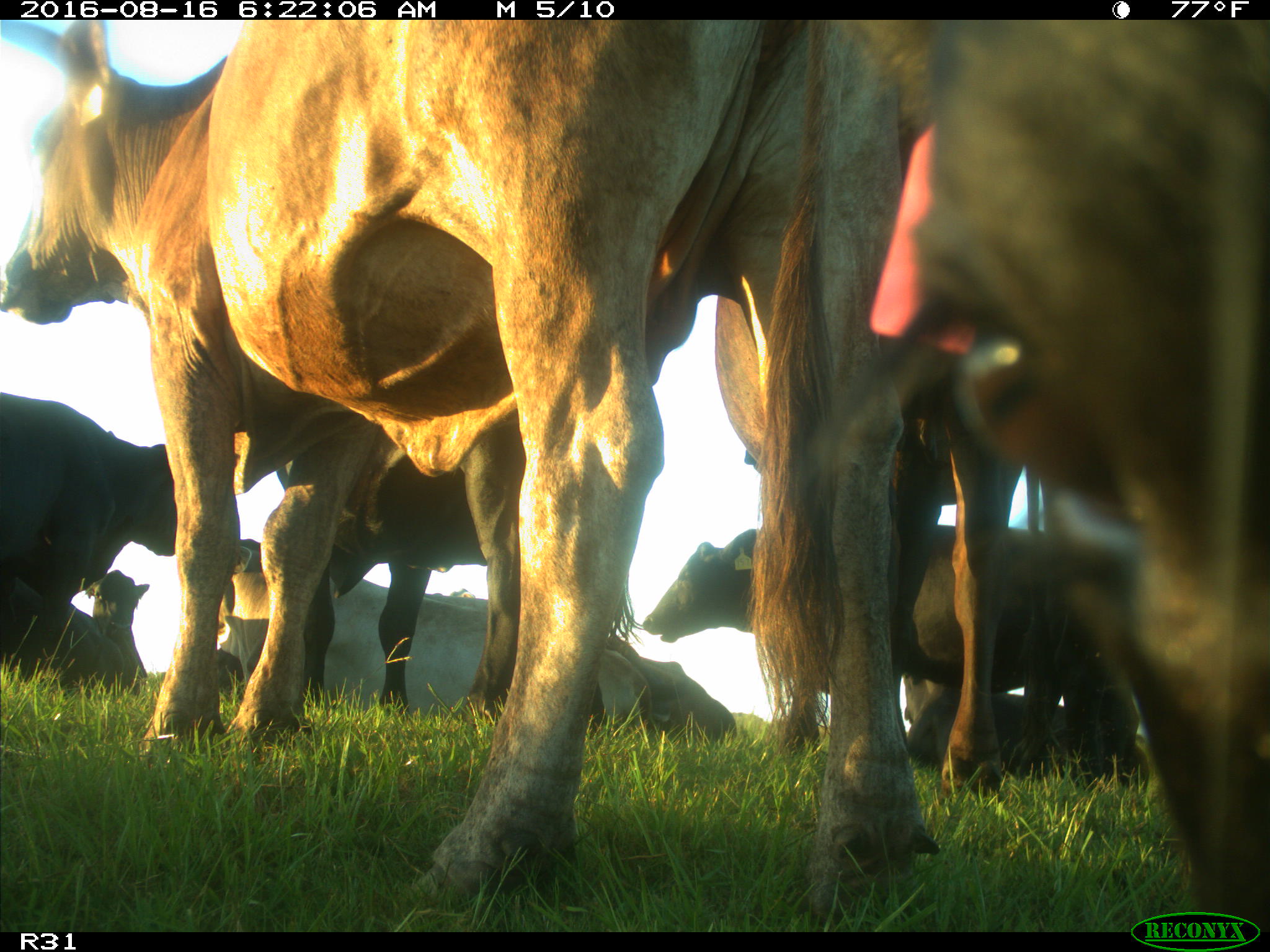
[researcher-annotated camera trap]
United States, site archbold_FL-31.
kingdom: Animalia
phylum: Chordata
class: Mammalia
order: Artiodactyla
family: Bovidae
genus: Bos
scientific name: Bos taurus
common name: domestic cow